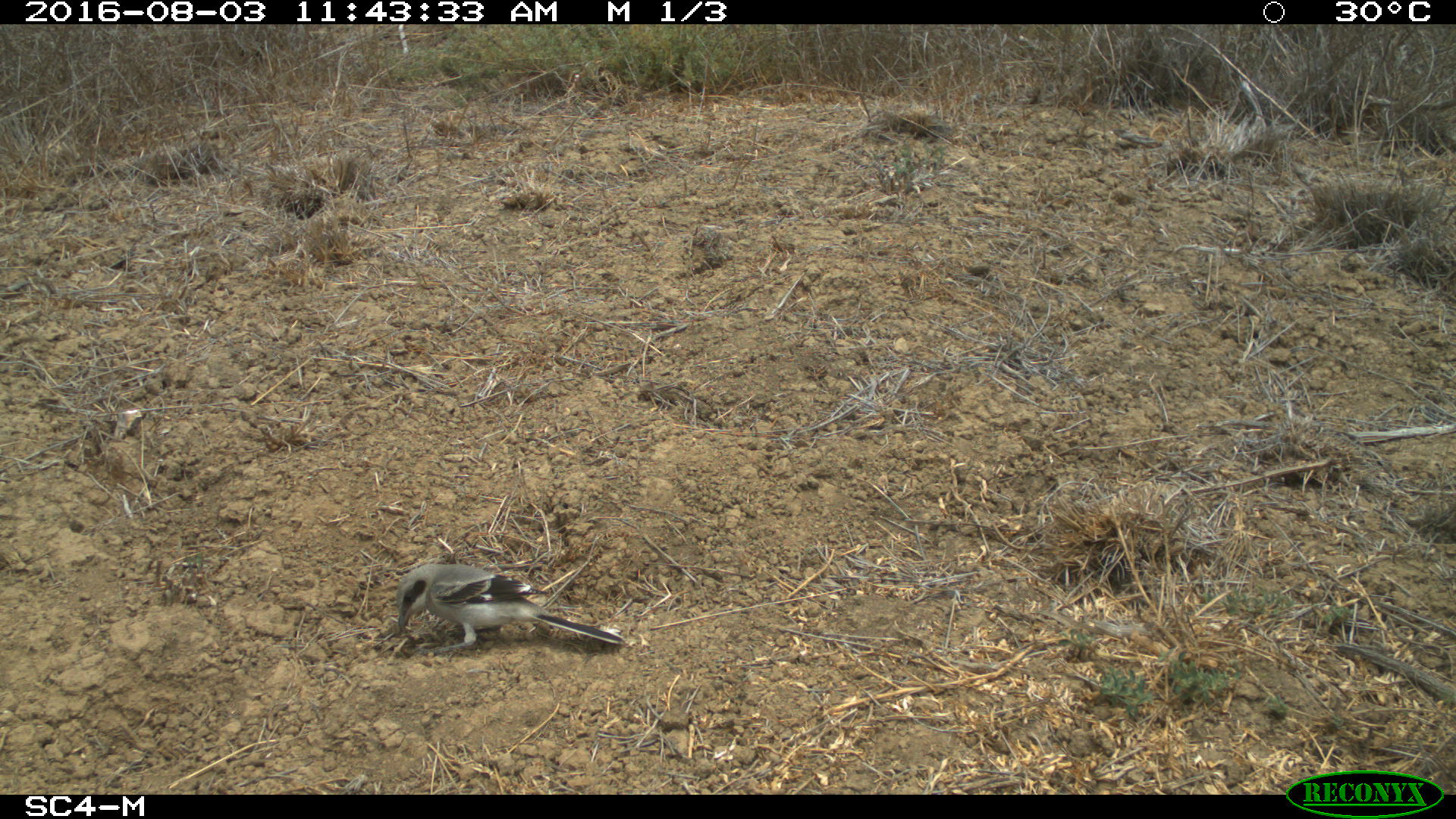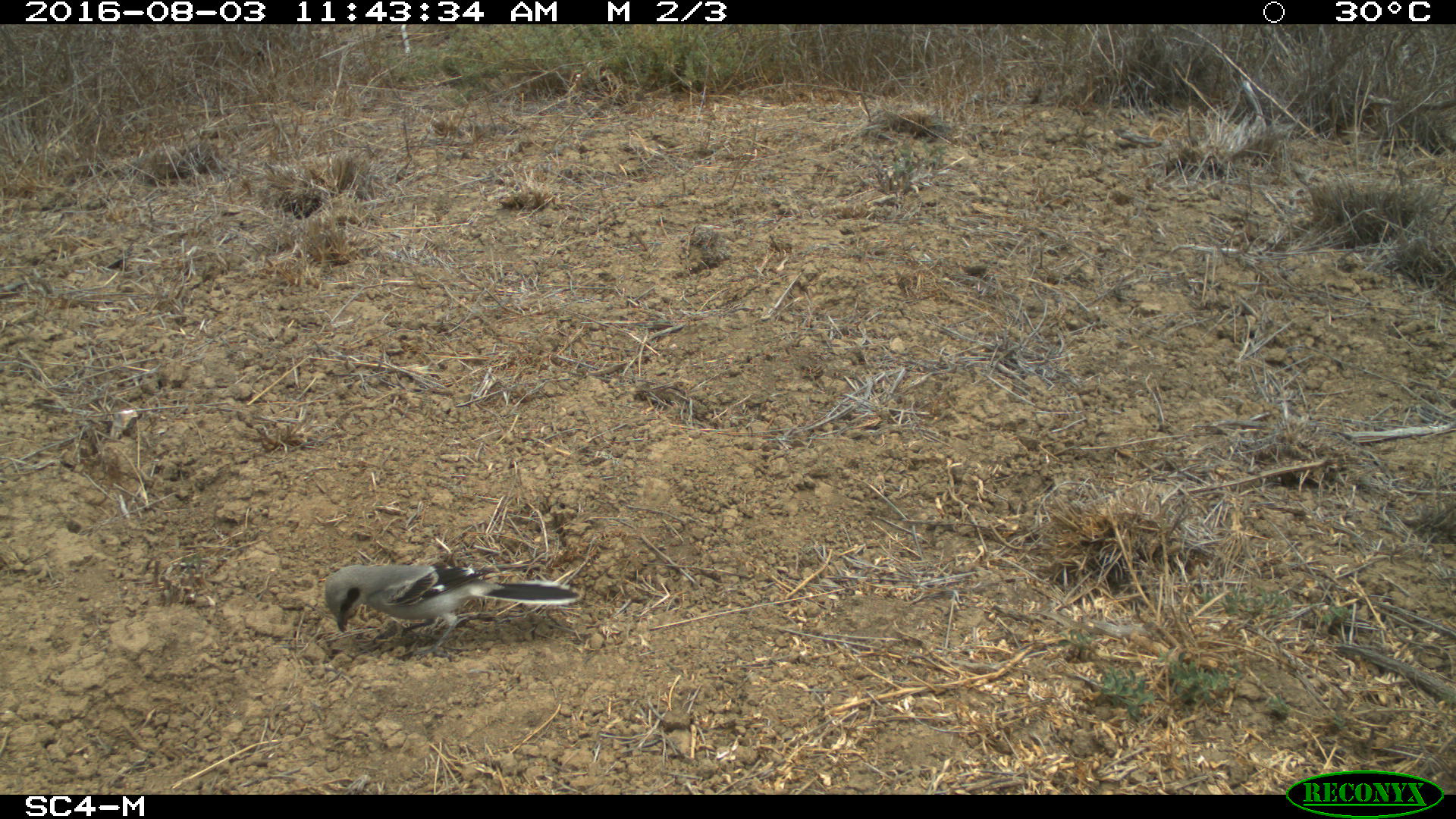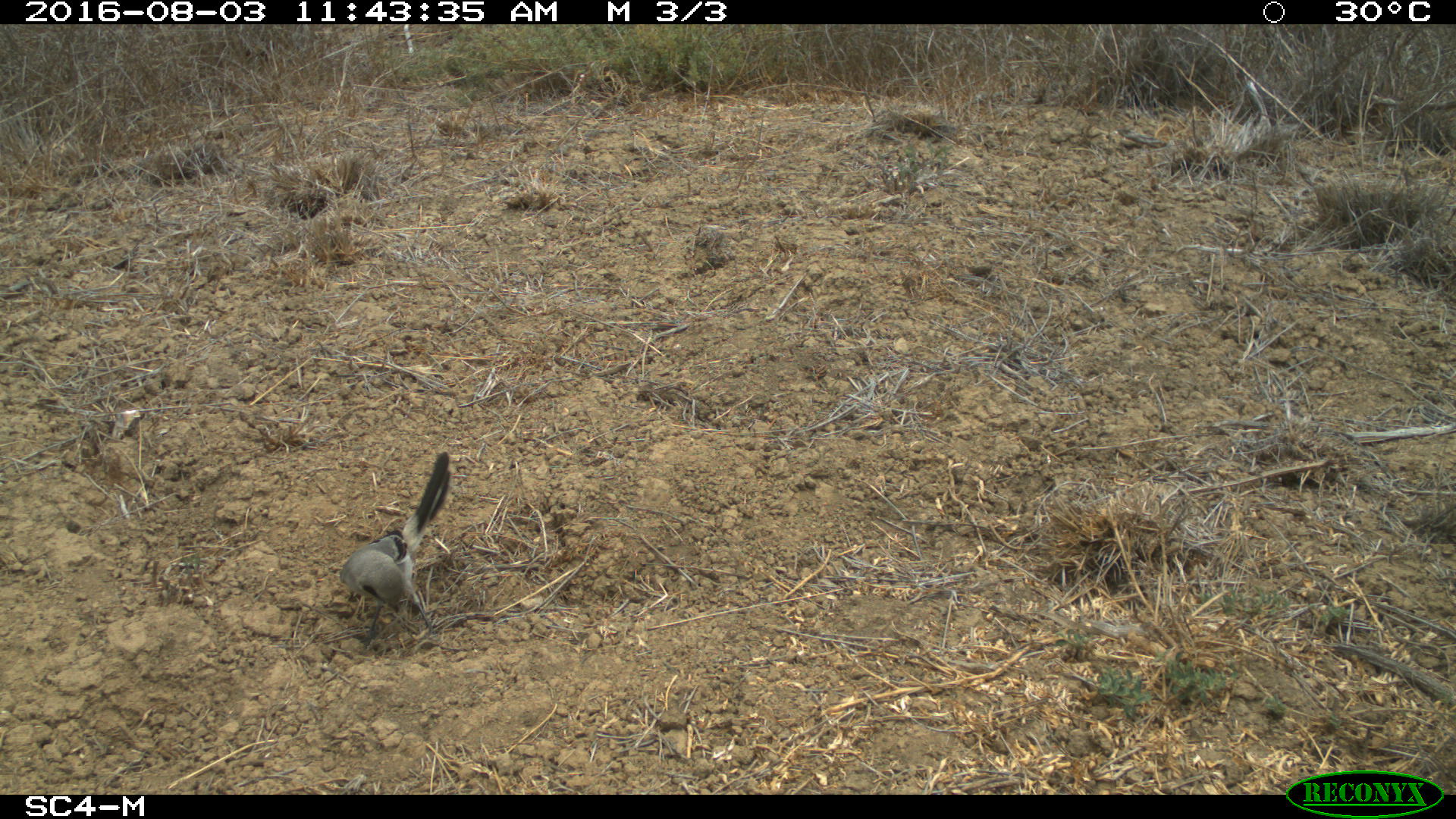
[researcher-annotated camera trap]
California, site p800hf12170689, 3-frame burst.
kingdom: Animalia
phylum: Chordata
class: Aves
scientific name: Aves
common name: bird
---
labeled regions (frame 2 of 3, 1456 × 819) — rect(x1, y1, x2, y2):
bird: rect(322, 557, 579, 657)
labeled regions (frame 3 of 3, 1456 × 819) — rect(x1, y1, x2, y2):
bird: rect(339, 453, 450, 643)